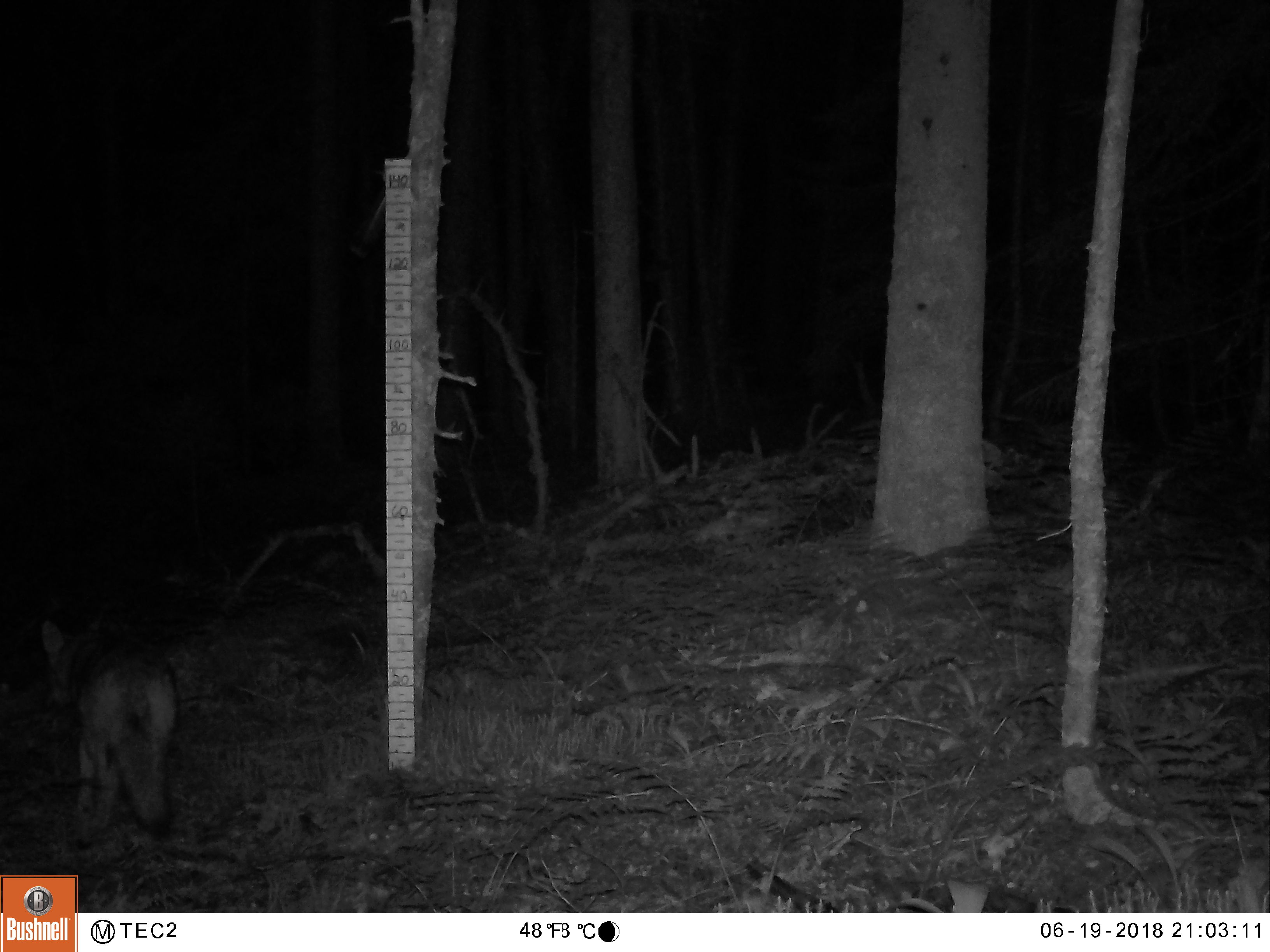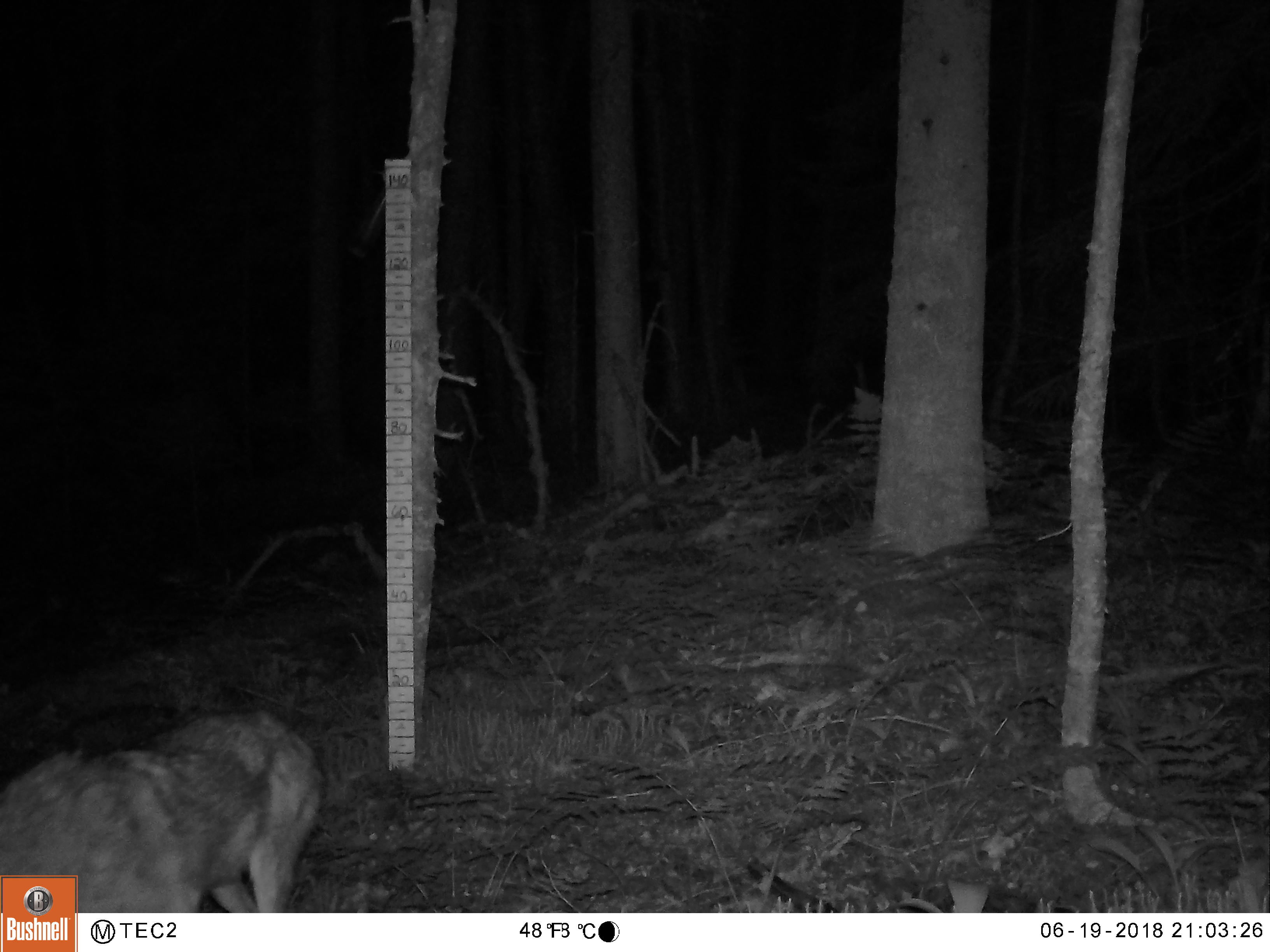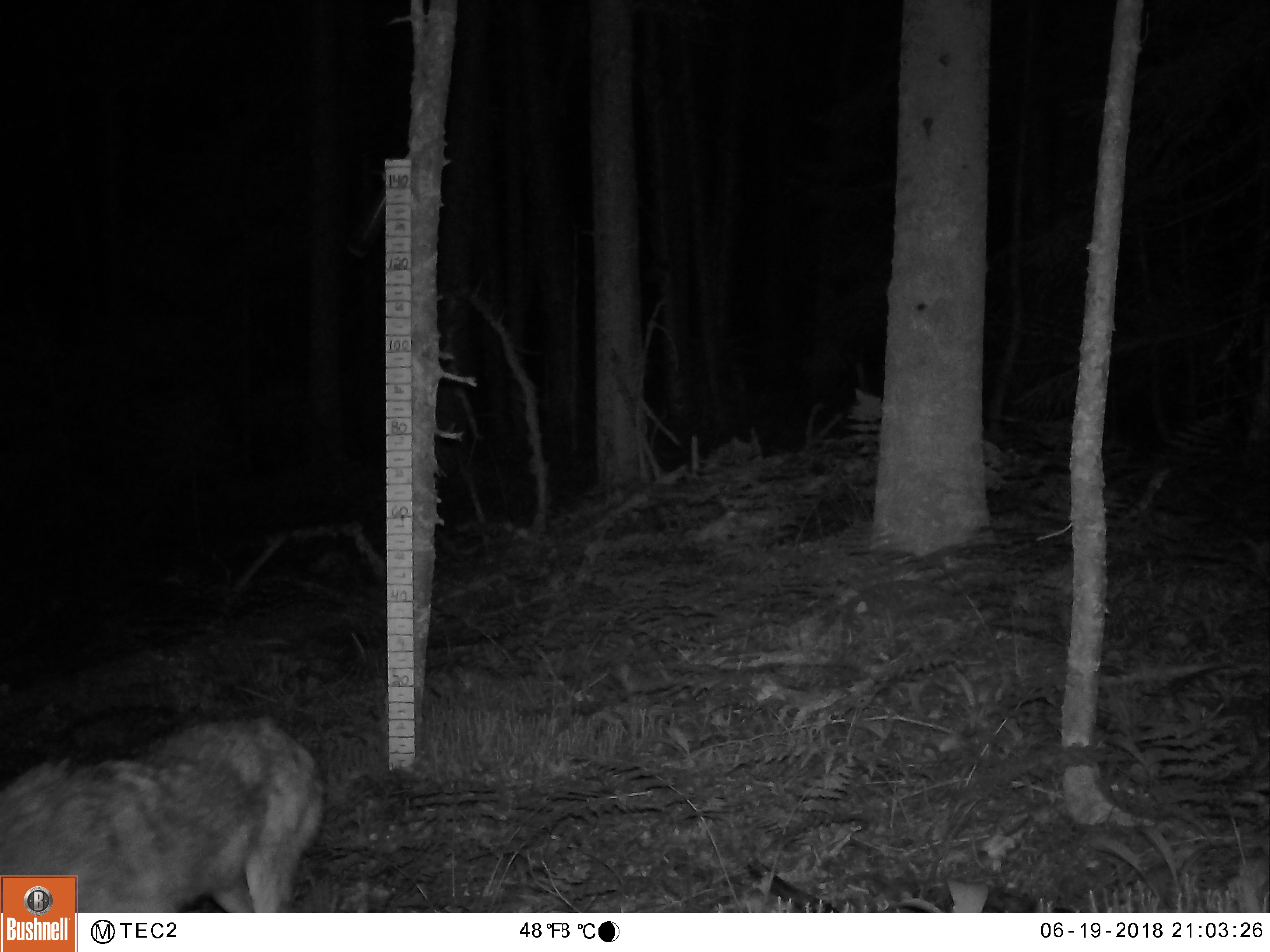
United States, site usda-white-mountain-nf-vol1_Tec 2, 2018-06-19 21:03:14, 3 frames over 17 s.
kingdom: Animalia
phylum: Chordata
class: Mammalia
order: Carnivora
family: Canidae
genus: Canis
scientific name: Canis latrans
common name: coyote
Coyote (Canis latrans).